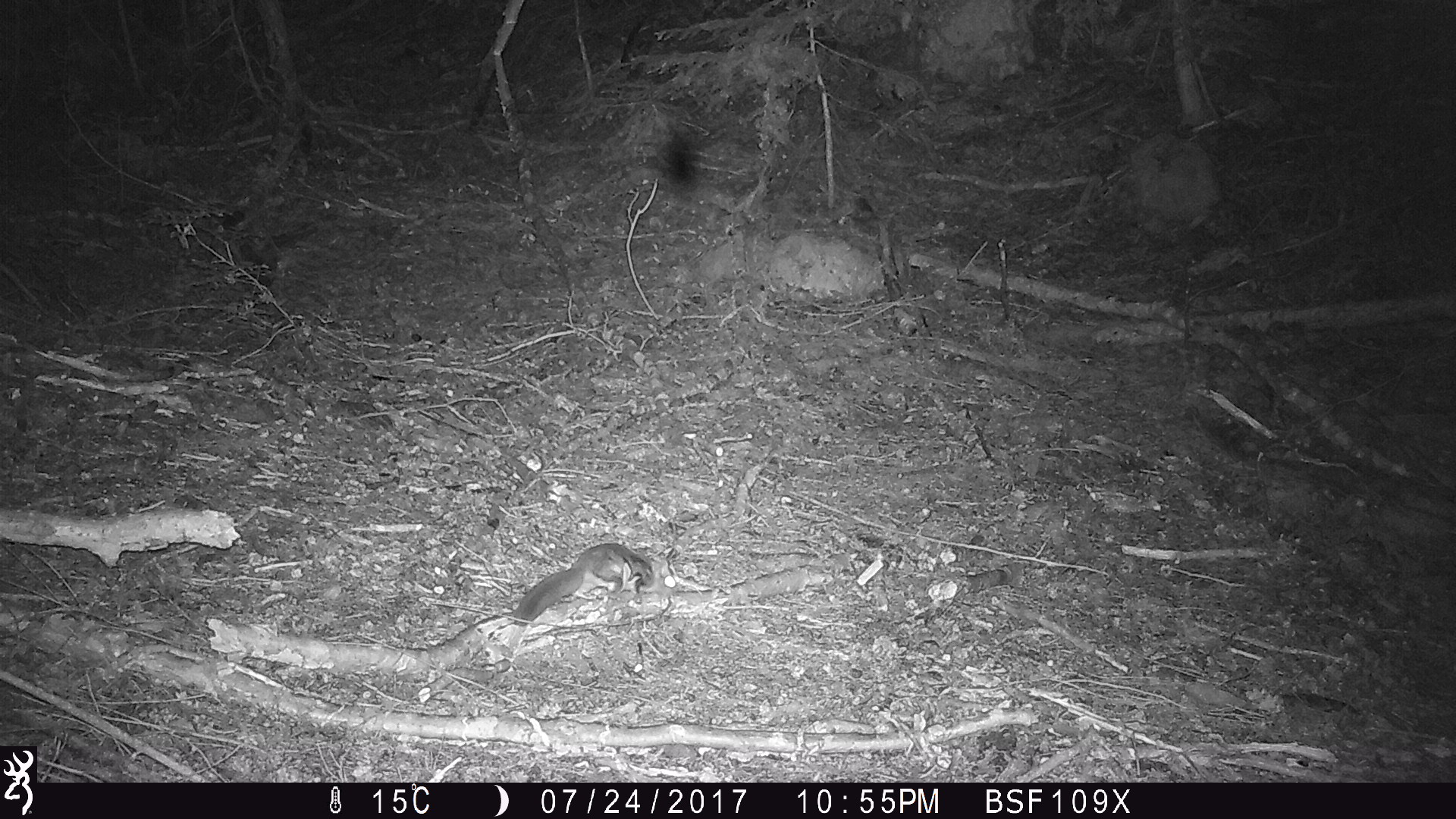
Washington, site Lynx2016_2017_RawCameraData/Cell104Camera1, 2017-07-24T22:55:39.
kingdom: Animalia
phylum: Chordata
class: Mammalia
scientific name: Mammalia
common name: small mammal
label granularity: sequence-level